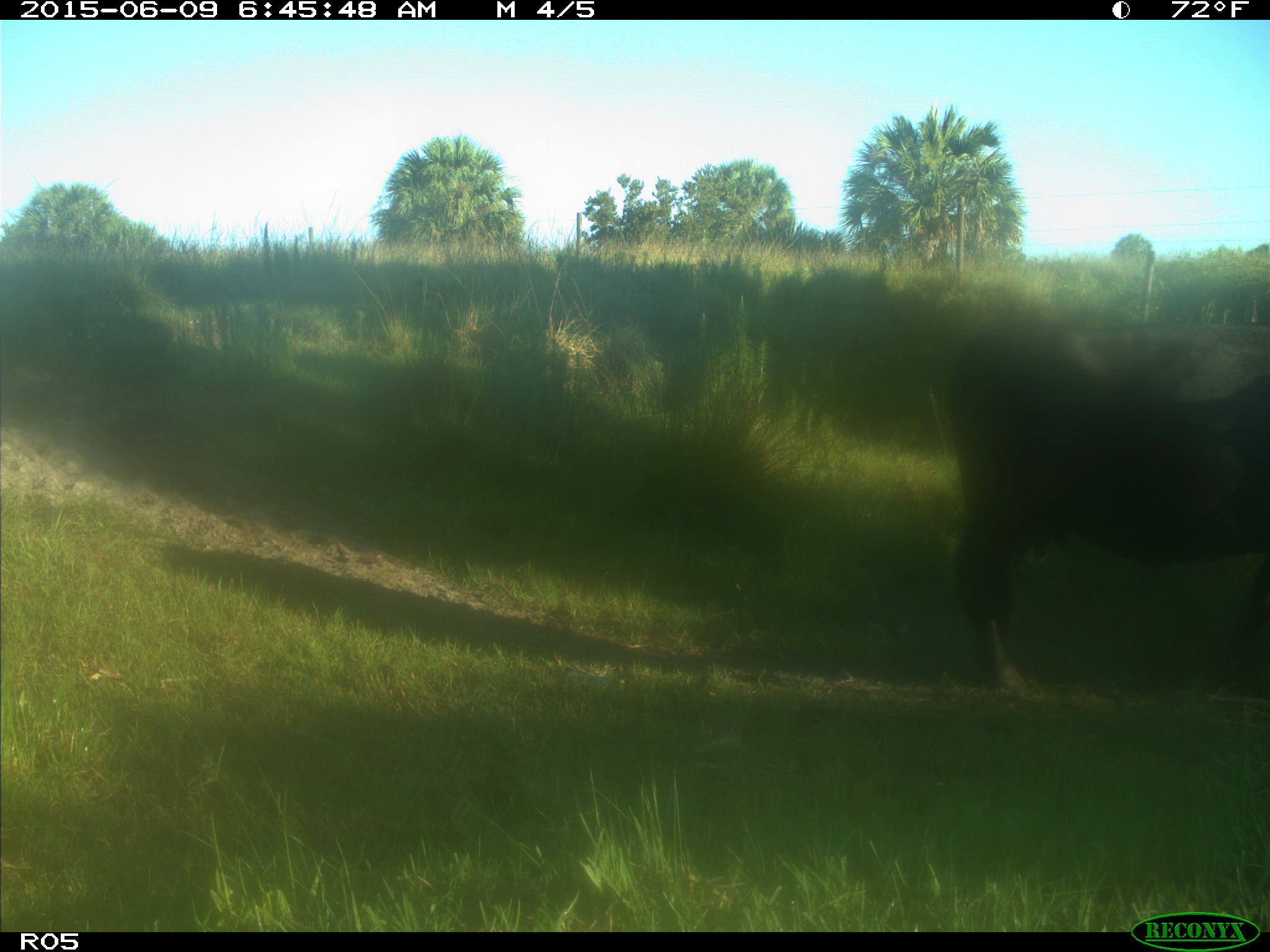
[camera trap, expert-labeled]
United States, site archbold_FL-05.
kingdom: Animalia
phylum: Chordata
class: Mammalia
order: Artiodactyla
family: Bovidae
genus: Bos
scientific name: Bos taurus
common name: domestic cow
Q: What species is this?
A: Bos taurus (domestic cow).